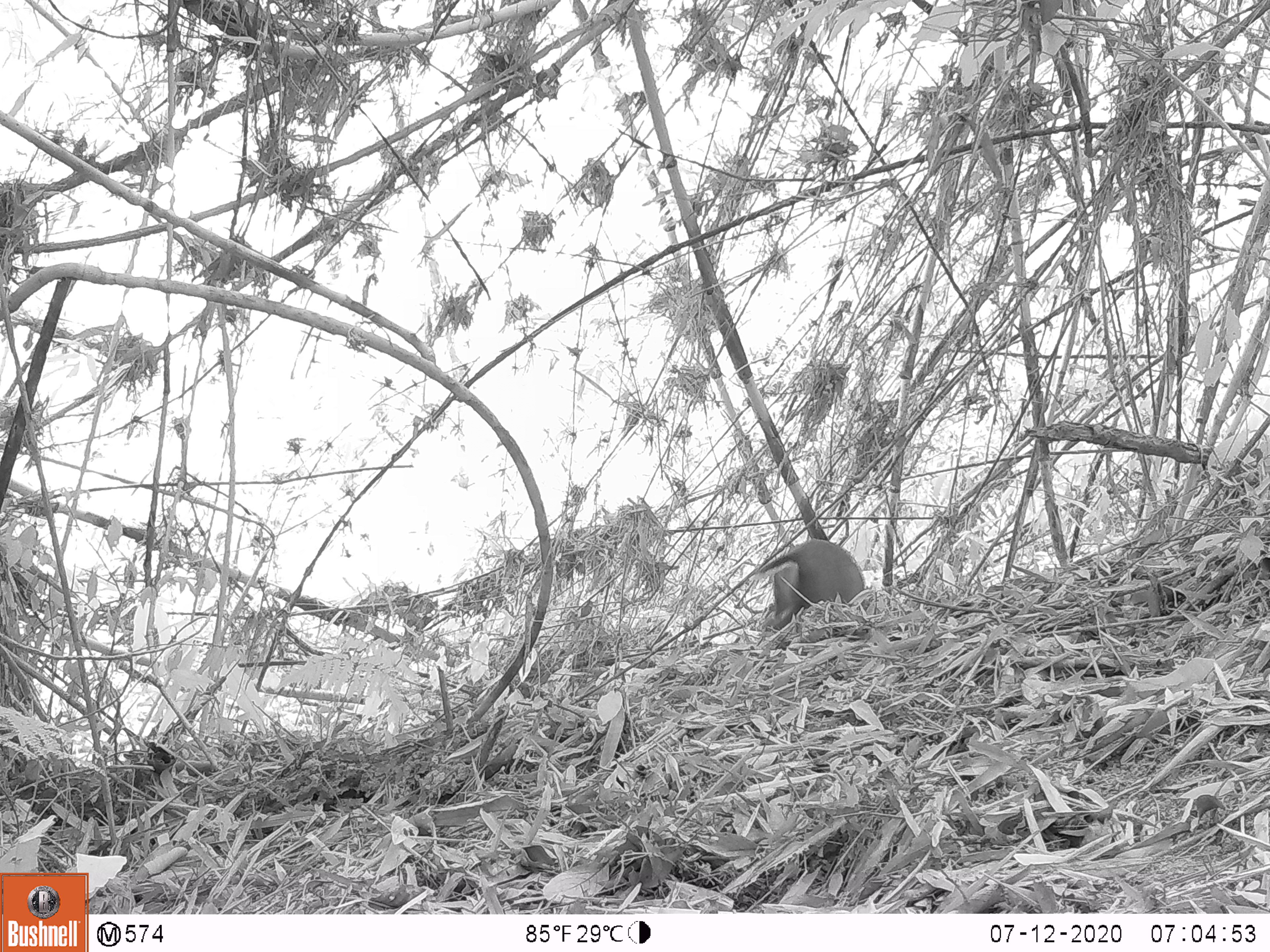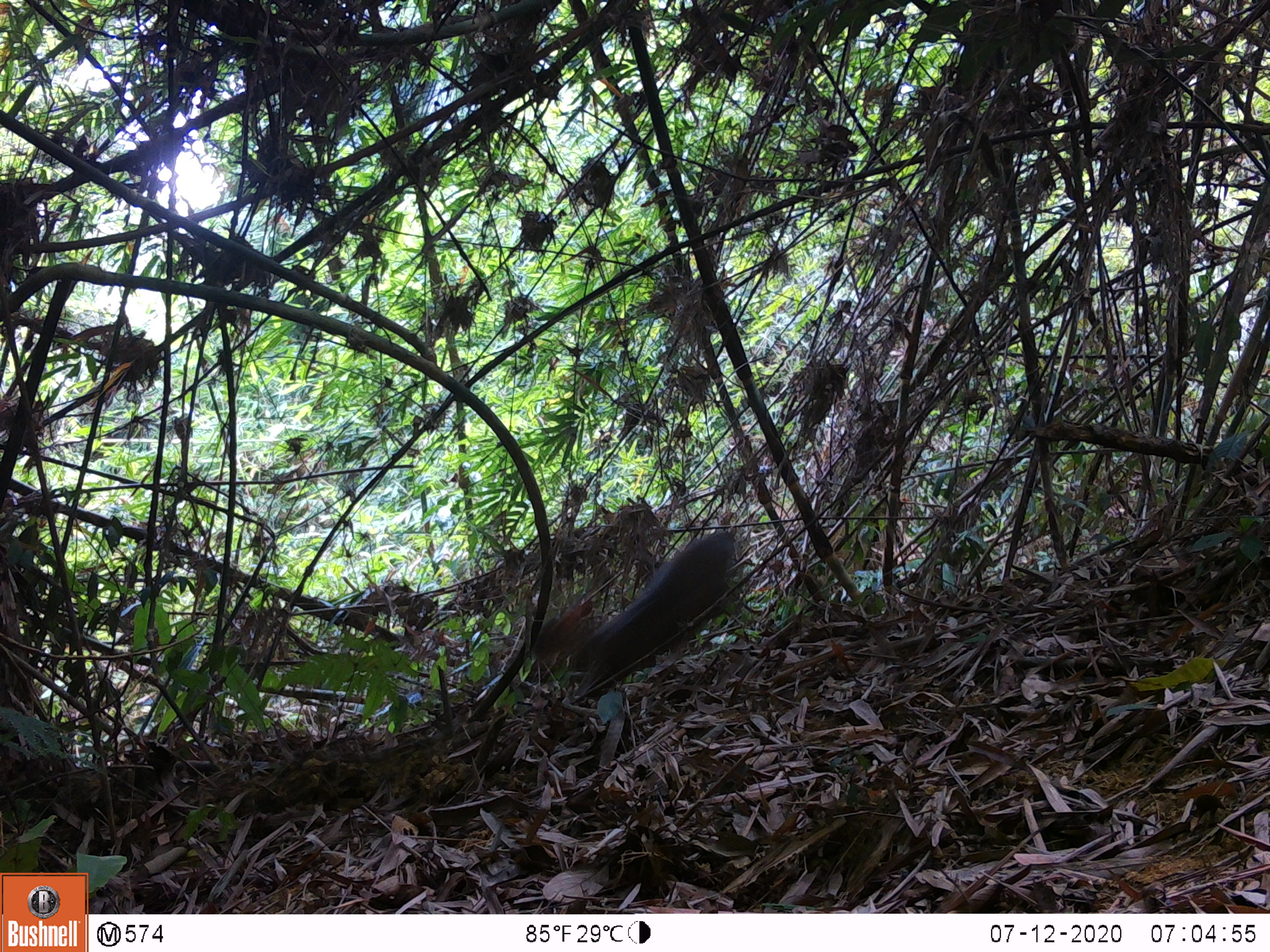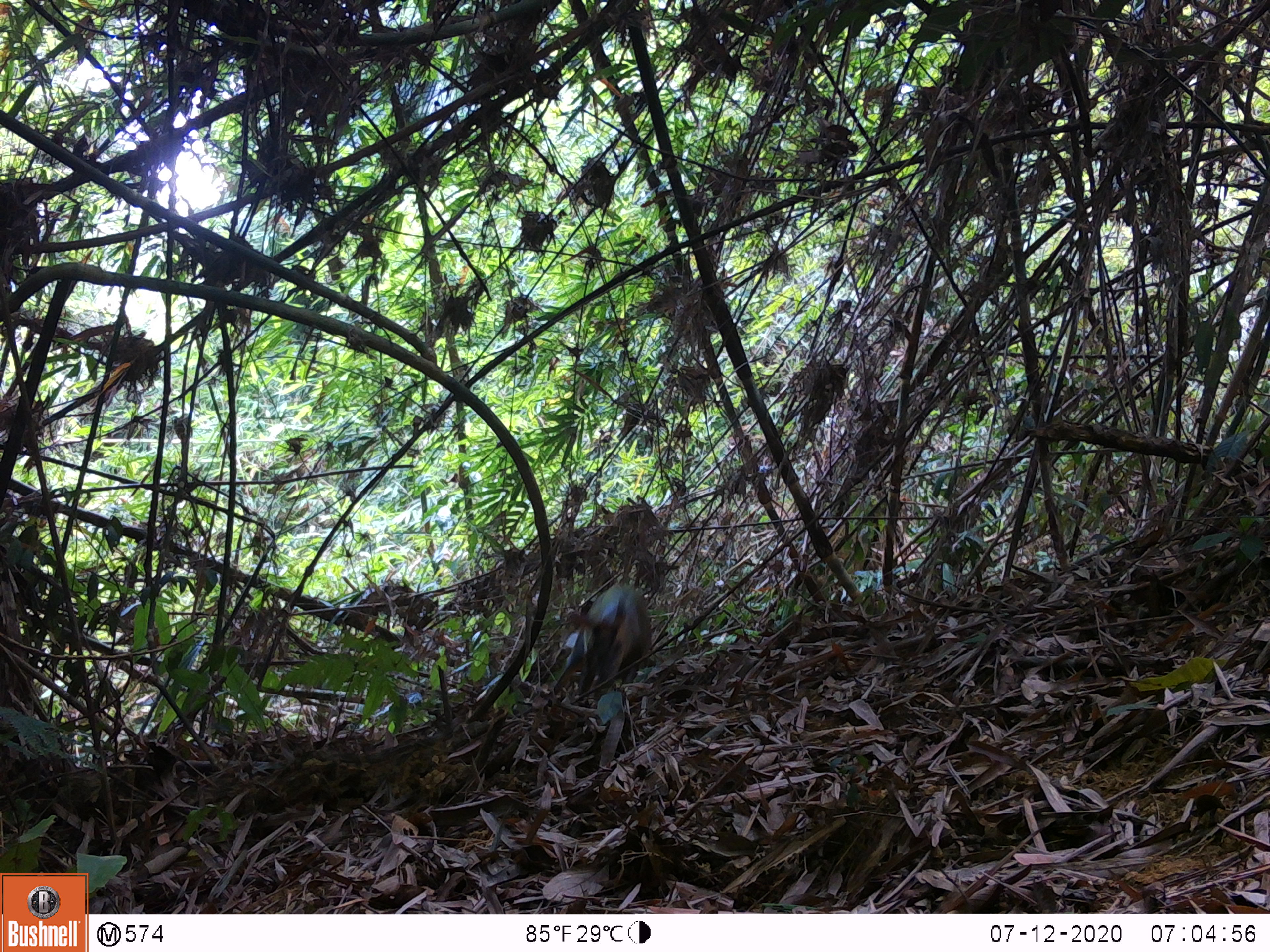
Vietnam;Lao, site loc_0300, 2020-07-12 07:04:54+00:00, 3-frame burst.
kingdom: Animalia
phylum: Chordata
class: Mammalia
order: Artiodactyla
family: Cervidae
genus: Muntiacus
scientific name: Muntiacus rooseveltorum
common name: roosevelt's muntjac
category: roosevelts muntjac group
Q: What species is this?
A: Roosevelts muntjac group (roosevelt's muntjac) (Muntiacus rooseveltorum).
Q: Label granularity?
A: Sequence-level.